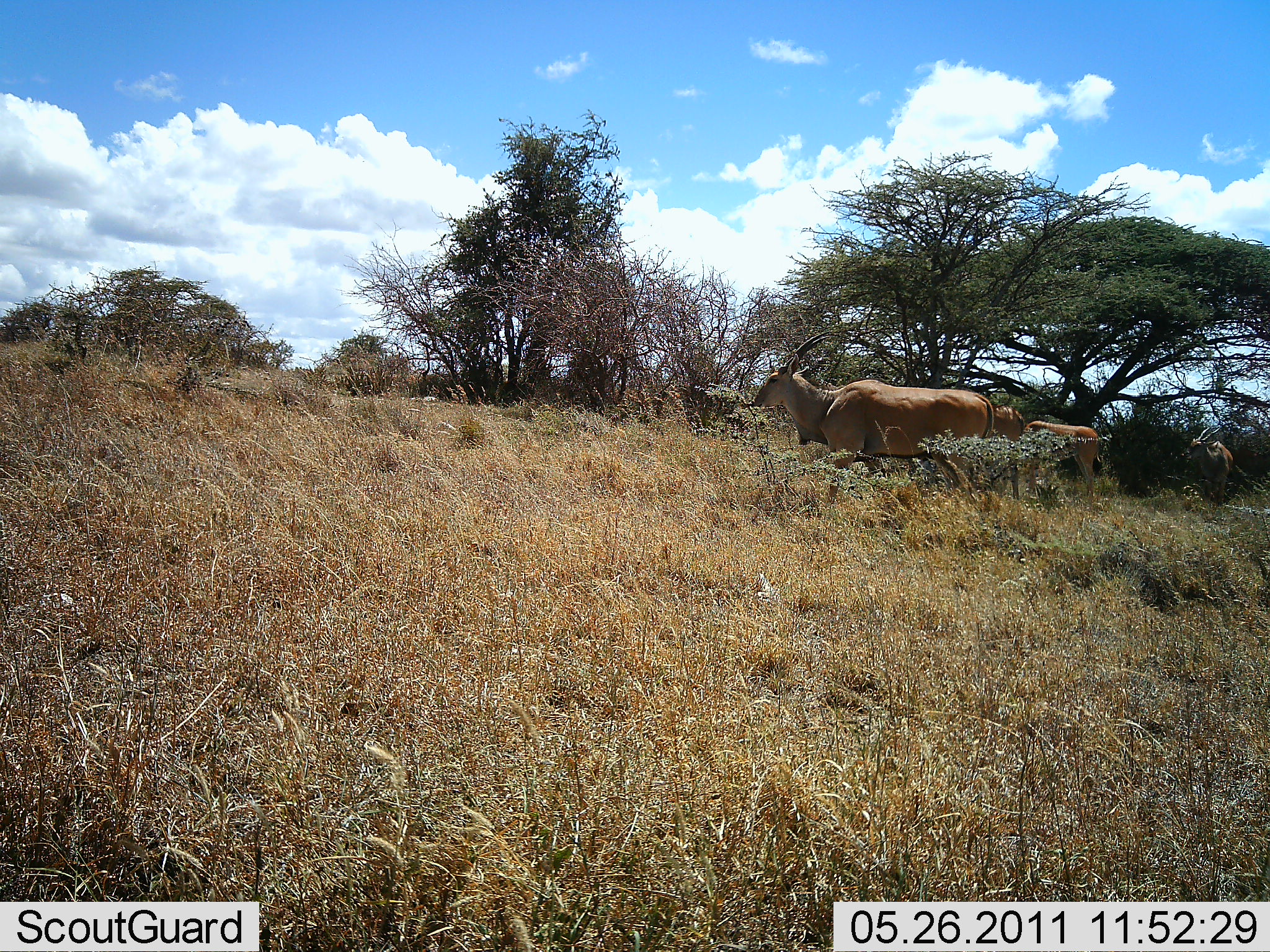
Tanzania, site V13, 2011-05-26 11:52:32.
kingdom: Animalia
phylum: Chordata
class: Mammalia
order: Artiodactyla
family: Bovidae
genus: Tragelaphus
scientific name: Tragelaphus oryx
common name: eland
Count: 4.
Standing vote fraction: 75%.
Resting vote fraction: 0%.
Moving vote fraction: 25%.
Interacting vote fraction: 0%.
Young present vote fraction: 8%.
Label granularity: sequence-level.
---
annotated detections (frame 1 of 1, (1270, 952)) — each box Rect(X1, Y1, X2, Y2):
animal: Rect(751, 331, 994, 456); Rect(1019, 420, 1101, 456); Rect(970, 403, 1027, 440); Rect(794, 357, 844, 390); Rect(1182, 425, 1233, 456)